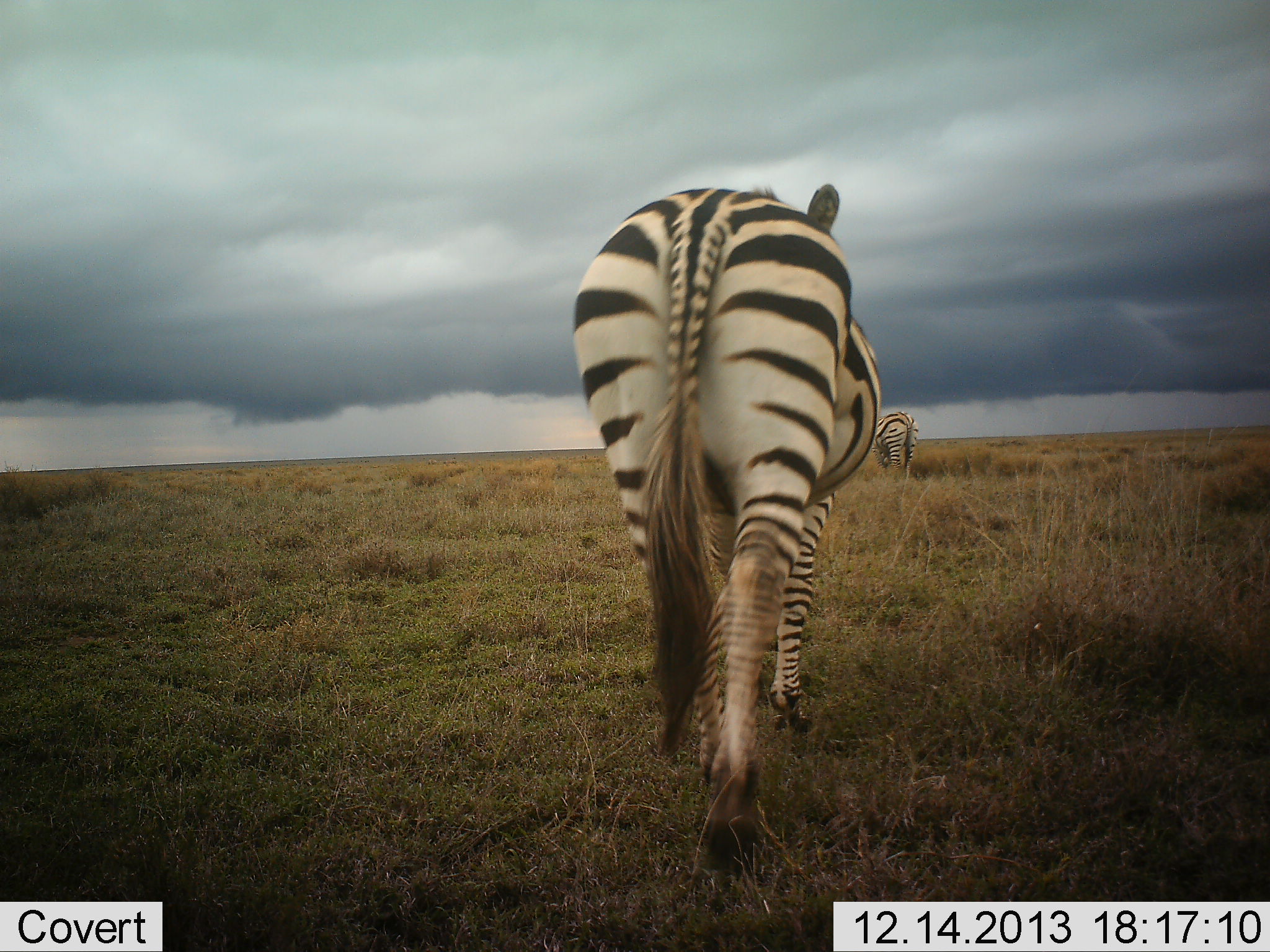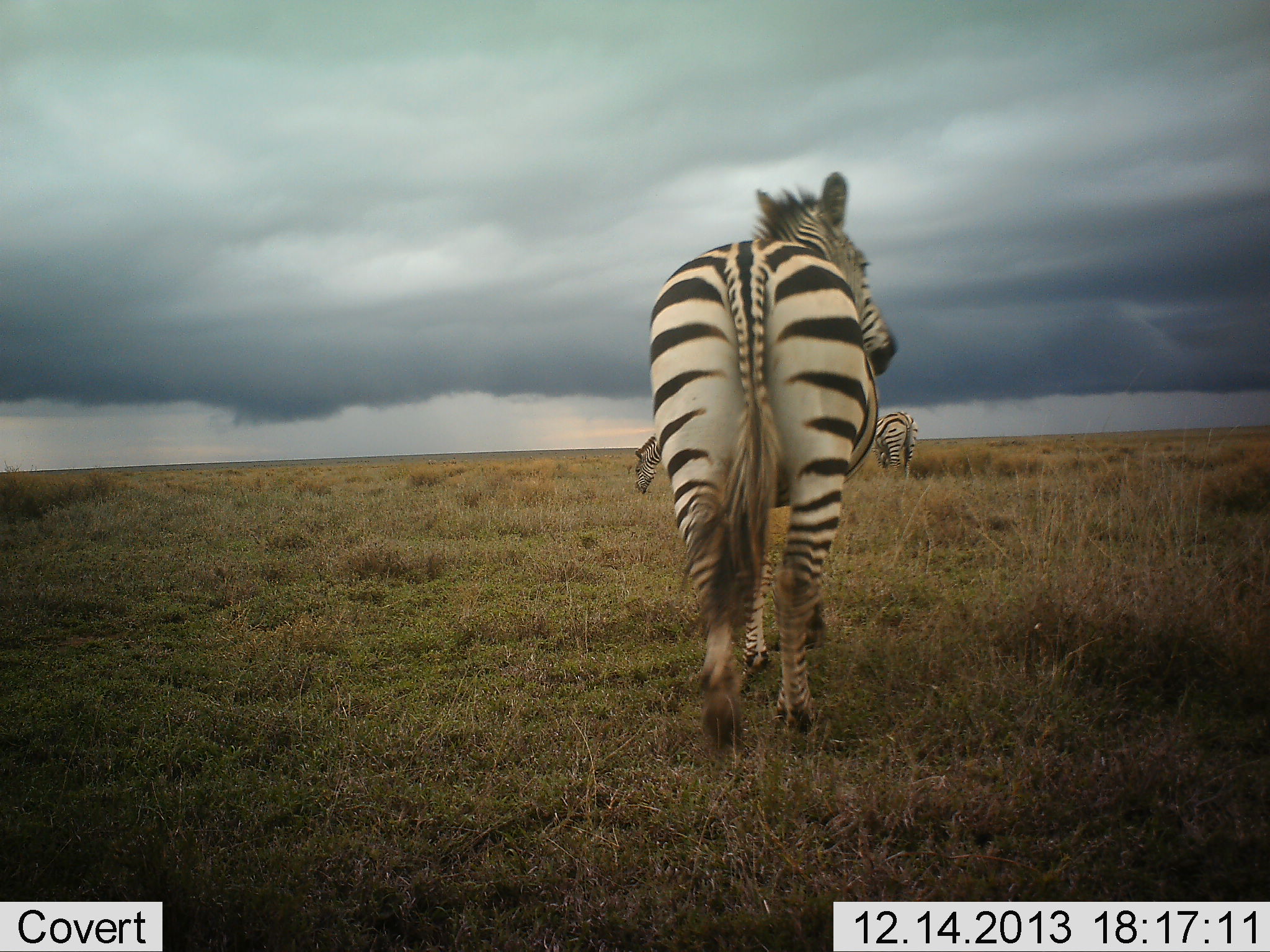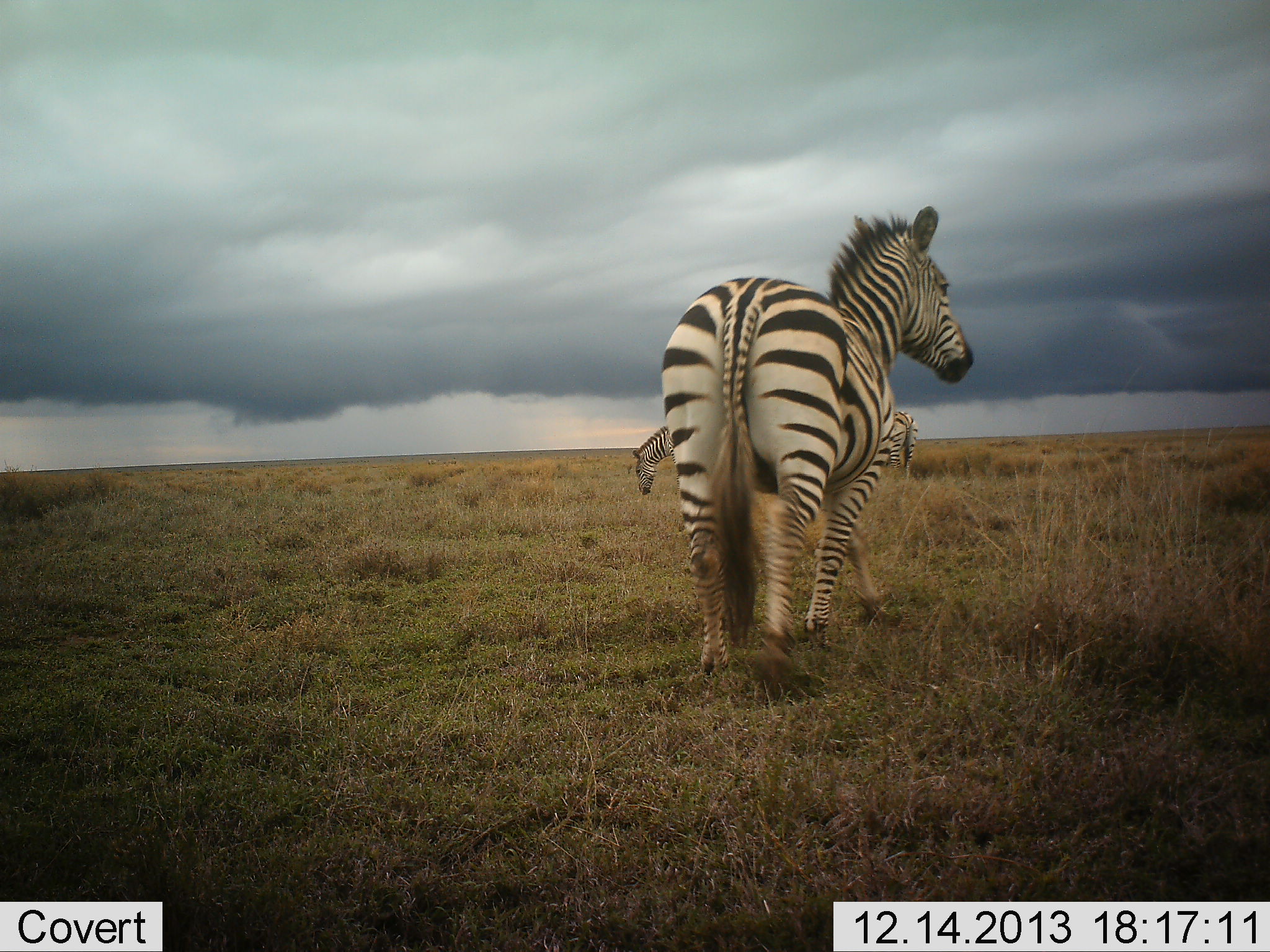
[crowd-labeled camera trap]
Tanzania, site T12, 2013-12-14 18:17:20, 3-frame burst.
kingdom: Animalia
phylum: Chordata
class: Mammalia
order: Perissodactyla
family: Equidae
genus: Equus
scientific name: Equus quagga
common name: plains zebra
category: zebra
Zebra (plains zebra) (Equus quagga), count 3. Behavior (volunteer vote fractions): standing 50%, resting 0%, moving 80%, interacting 0%. Young present (vote fraction): 0%. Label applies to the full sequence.